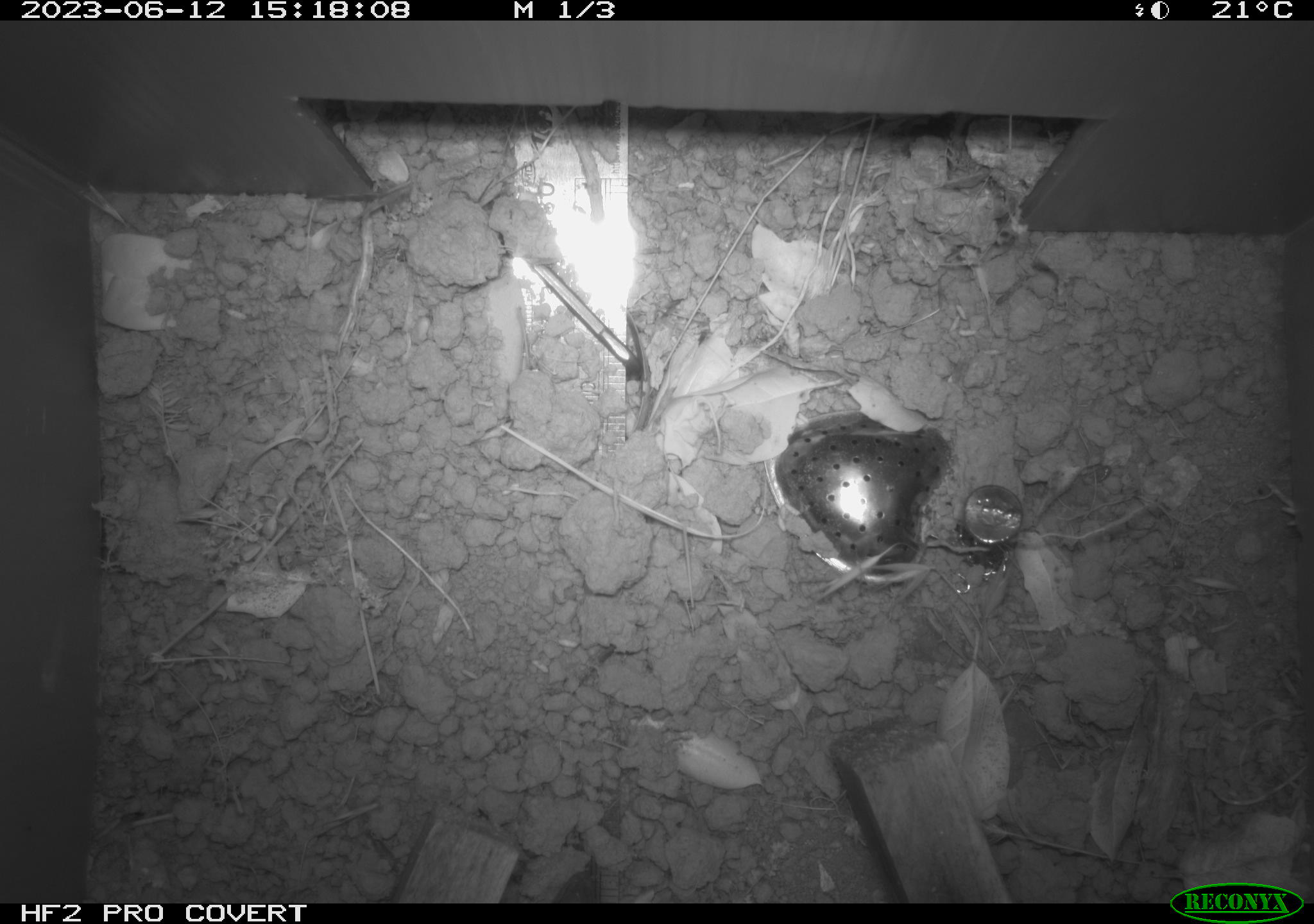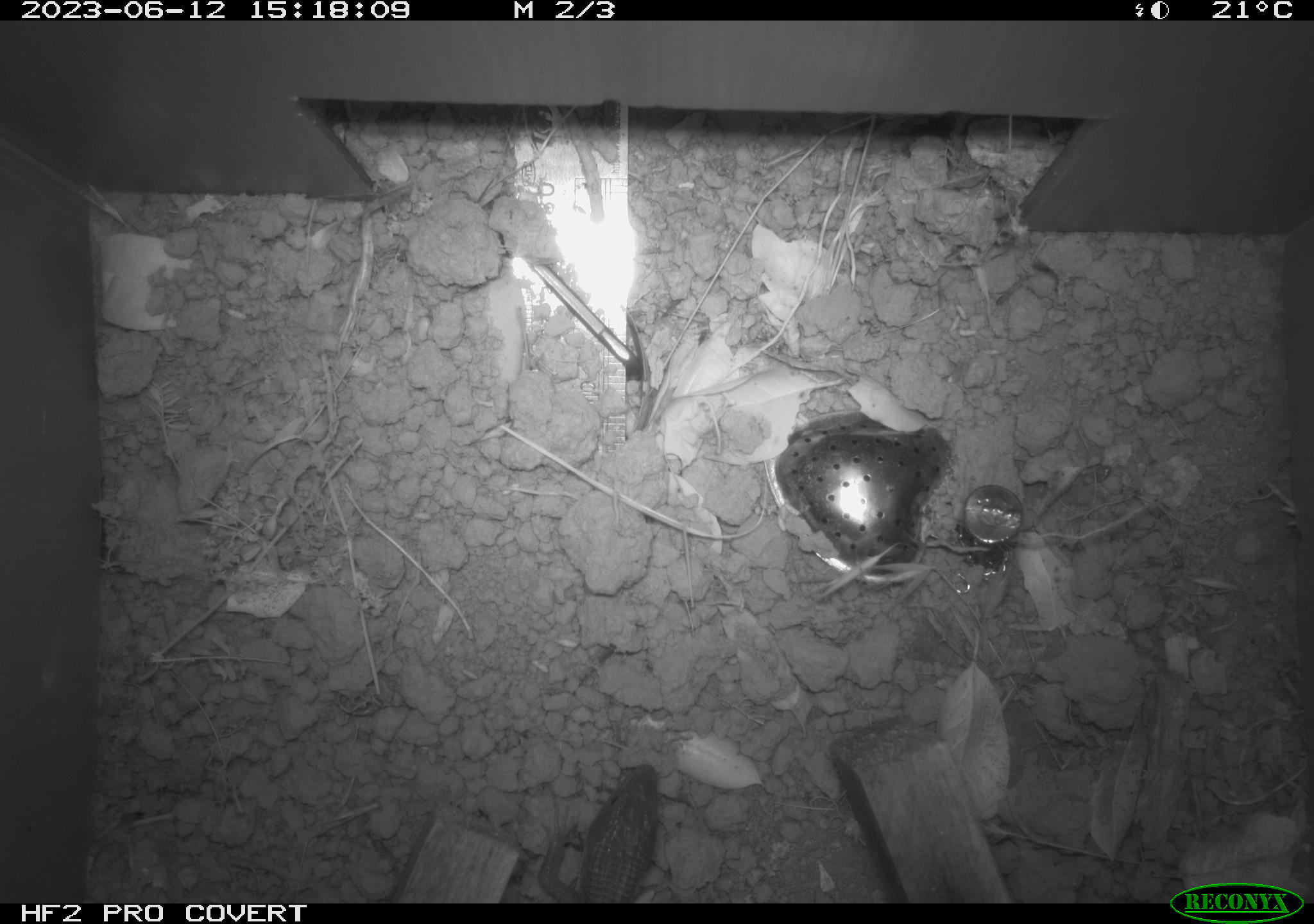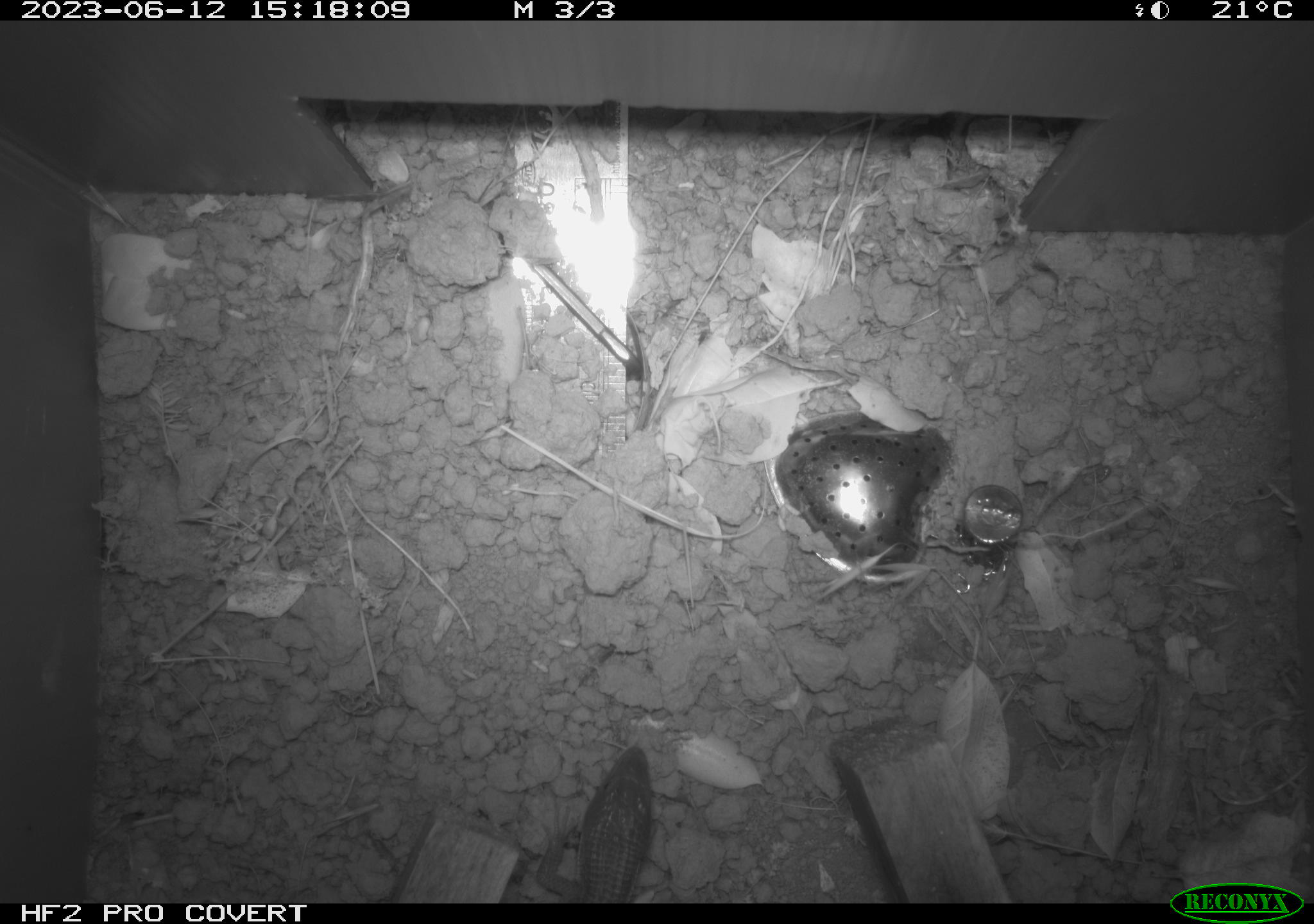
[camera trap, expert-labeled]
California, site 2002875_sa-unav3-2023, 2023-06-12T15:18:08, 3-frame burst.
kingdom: Animalia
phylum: Chordata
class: Reptilia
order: Squamata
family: Anguidae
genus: Elgaria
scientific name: Elgaria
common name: alligator lizards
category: elgaria species